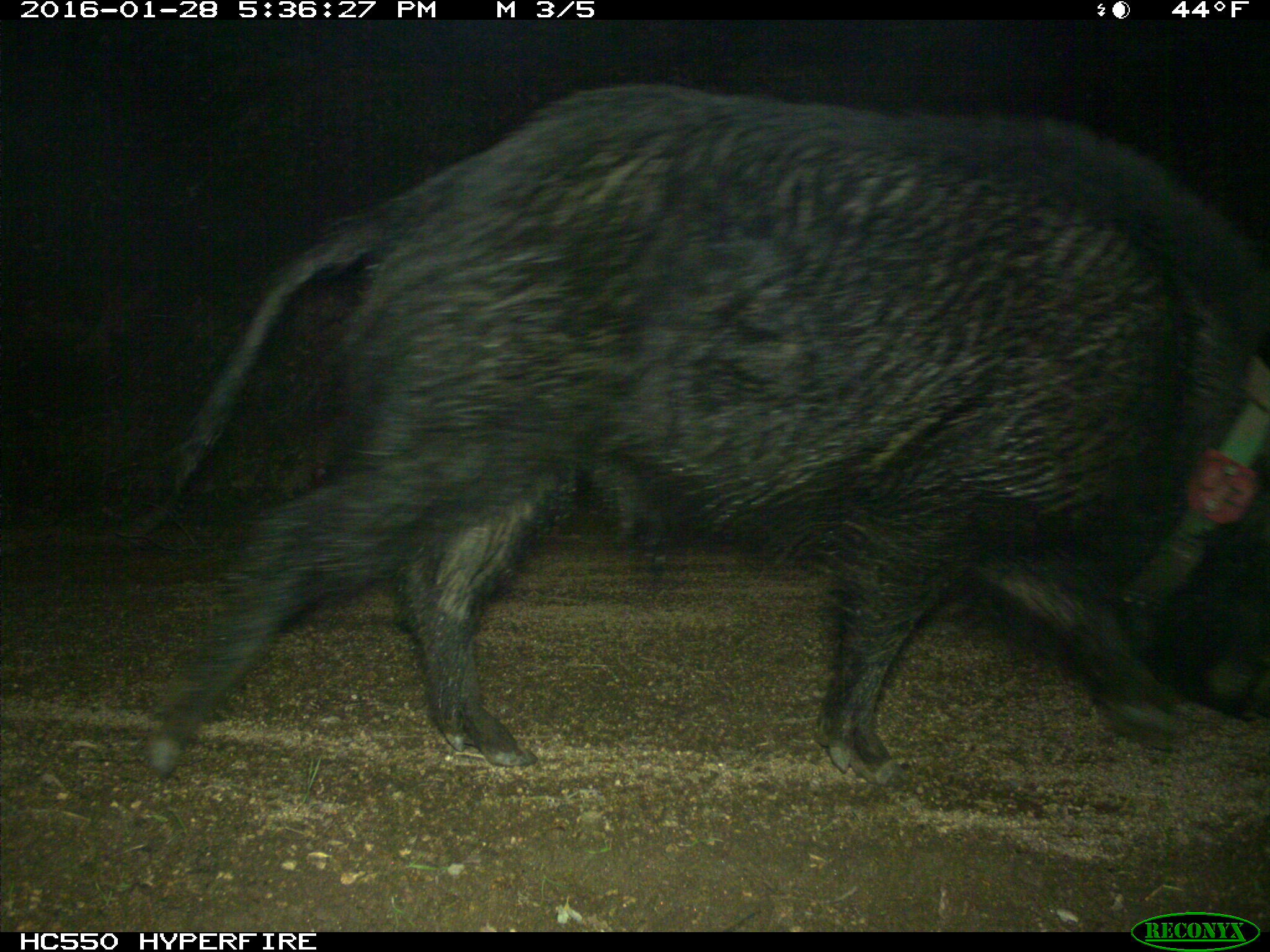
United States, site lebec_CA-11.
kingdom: Animalia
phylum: Chordata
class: Mammalia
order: Artiodactyla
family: Suidae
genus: Sus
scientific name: Sus scrofa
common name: wild boar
Sus scrofa (wild boar).